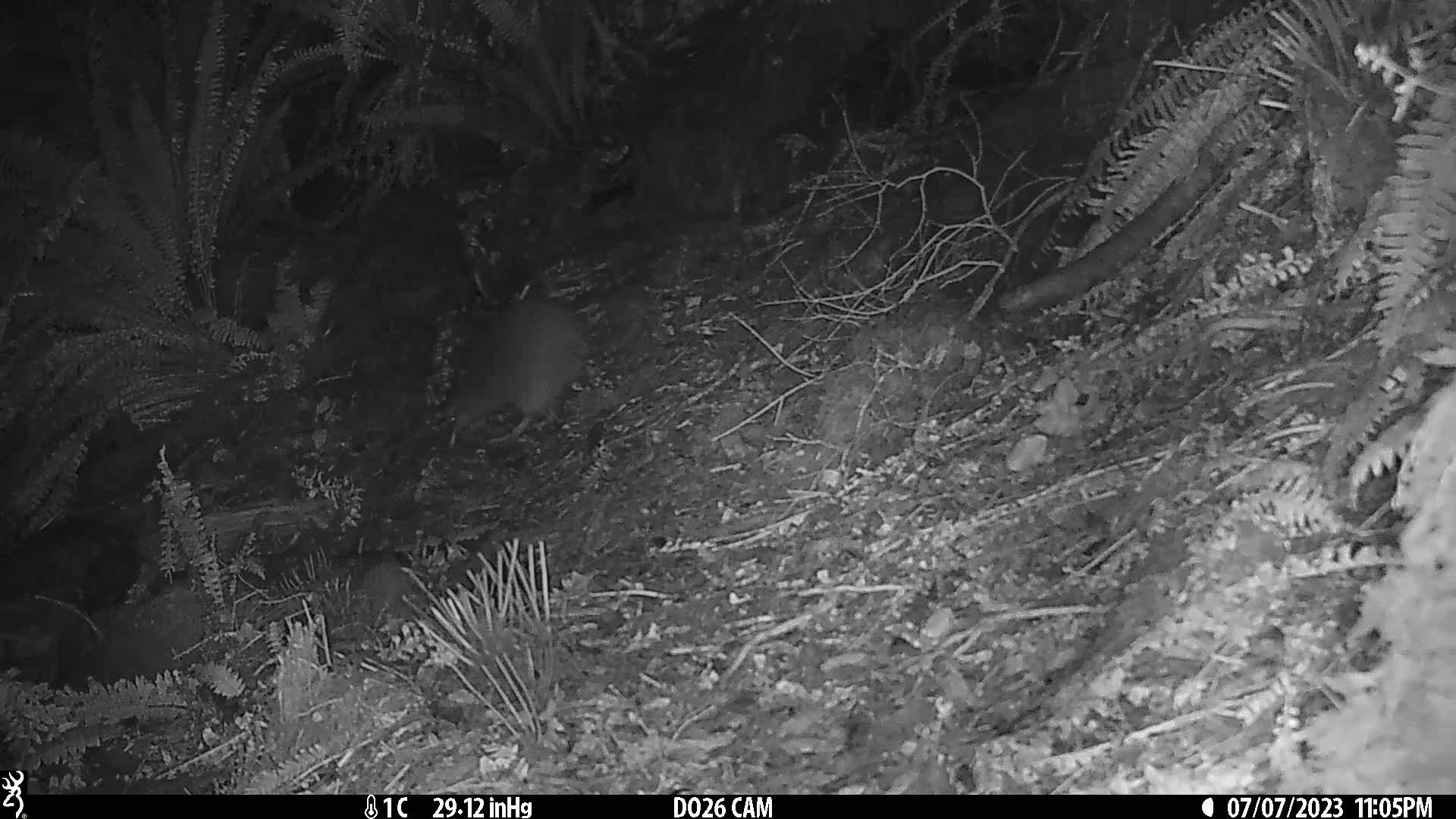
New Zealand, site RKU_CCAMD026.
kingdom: Animalia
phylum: Chordata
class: Aves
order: Apterygiformes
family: Apterygidae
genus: Apteryx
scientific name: Apteryx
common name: kiwi